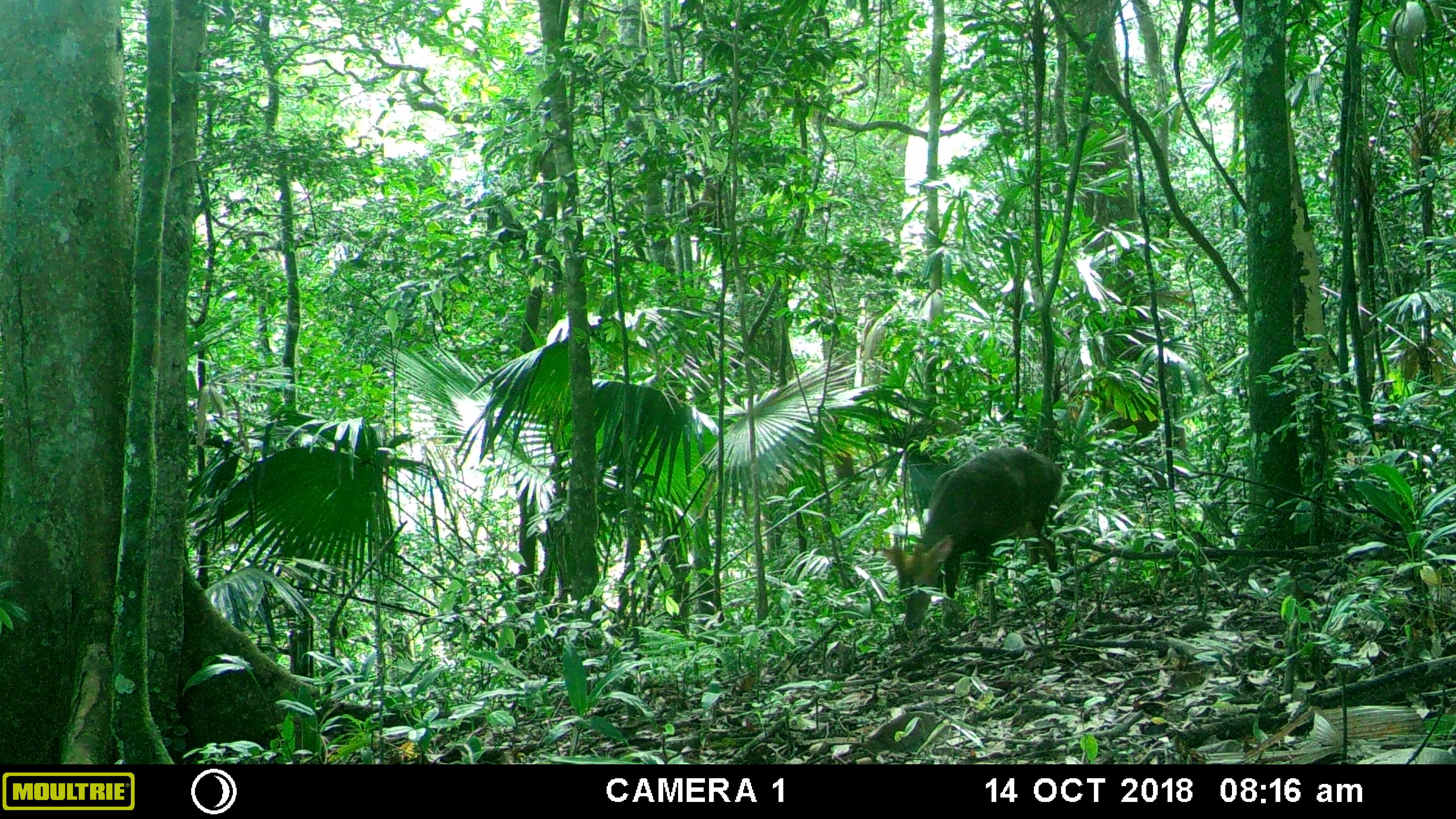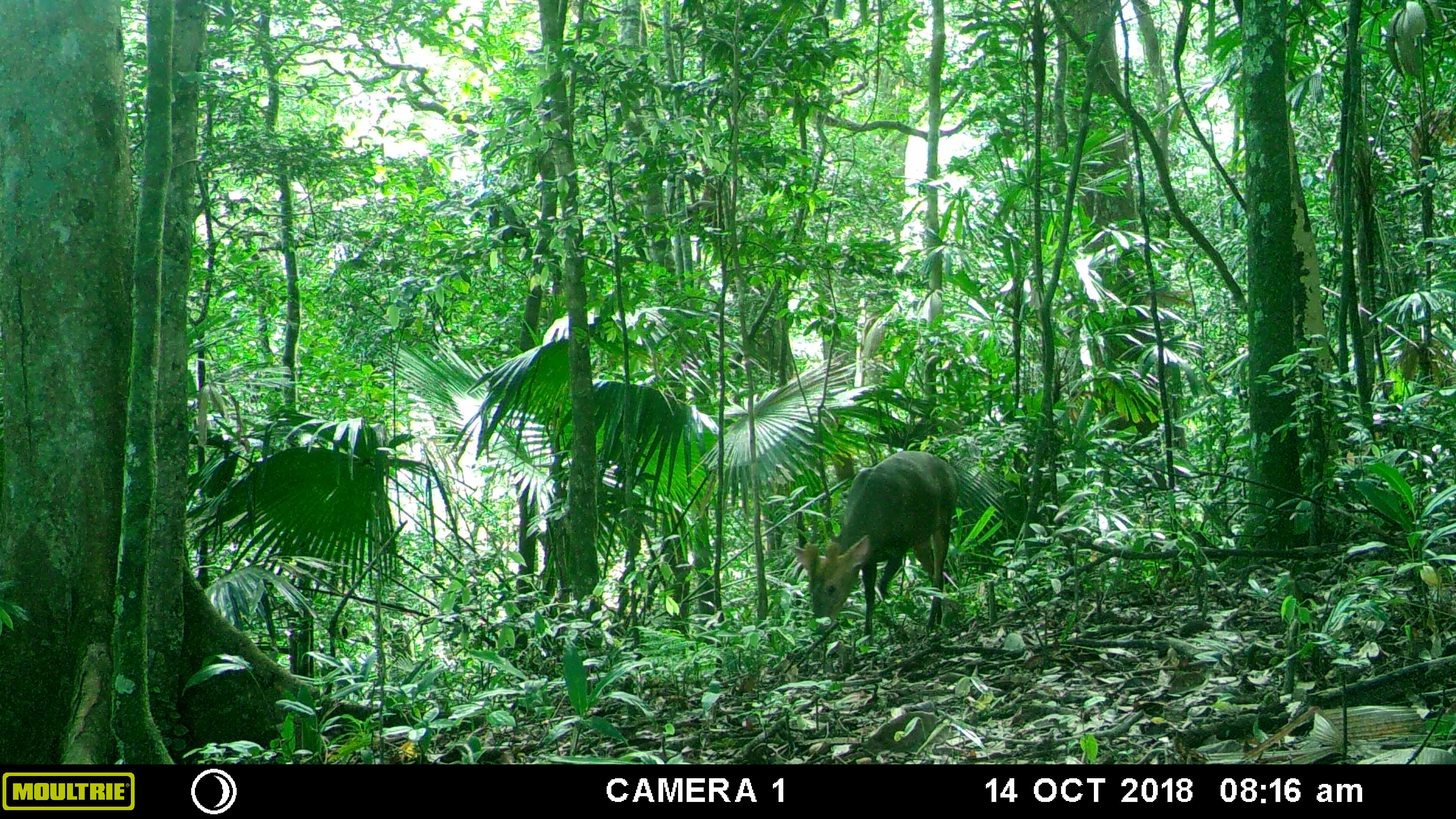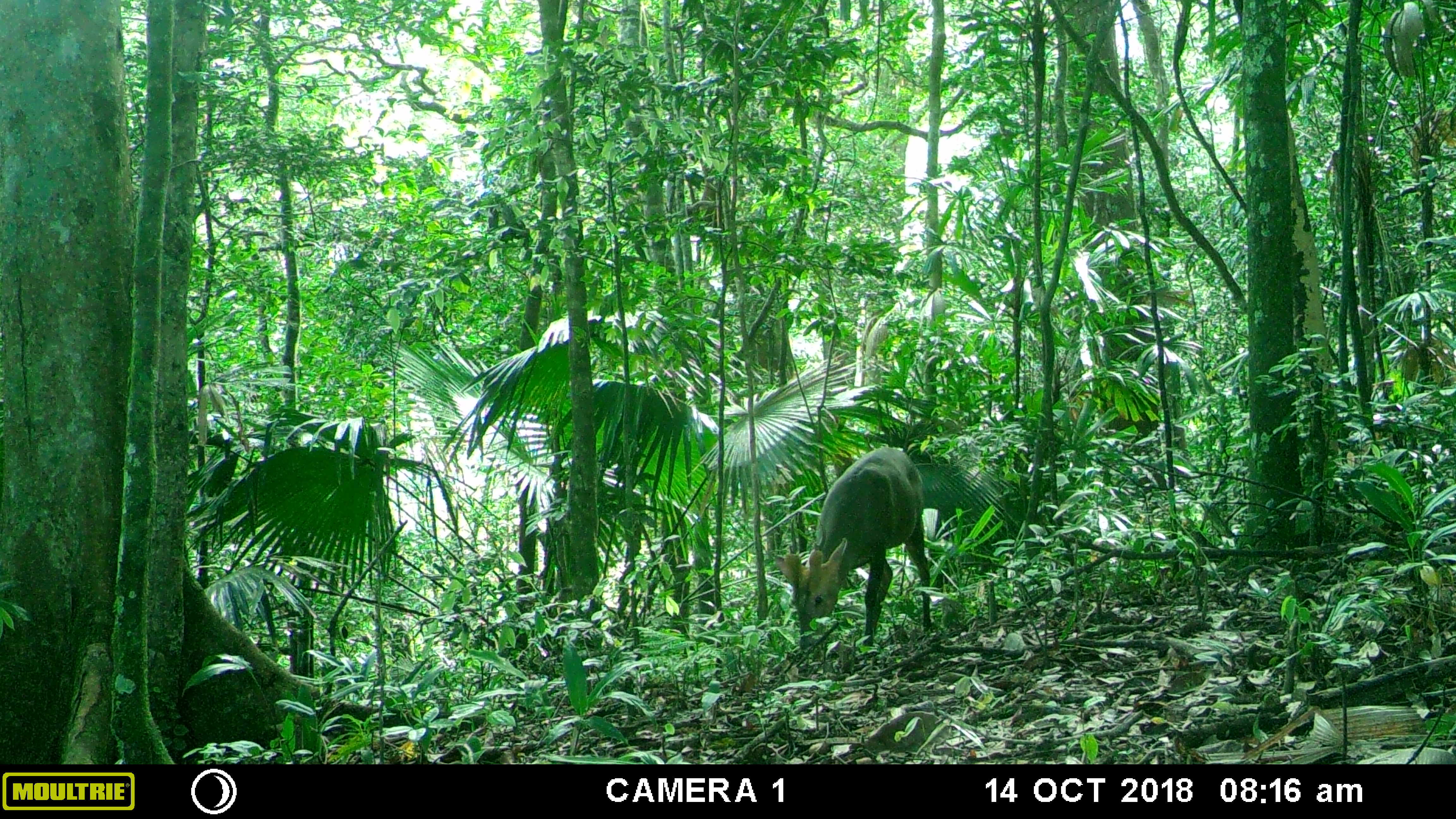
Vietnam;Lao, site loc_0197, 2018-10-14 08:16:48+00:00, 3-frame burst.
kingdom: Animalia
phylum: Chordata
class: Mammalia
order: Artiodactyla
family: Cervidae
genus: Muntiacus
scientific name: Muntiacus vuquangensis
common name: large-antlered muntjac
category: large antlered muntjac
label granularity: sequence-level